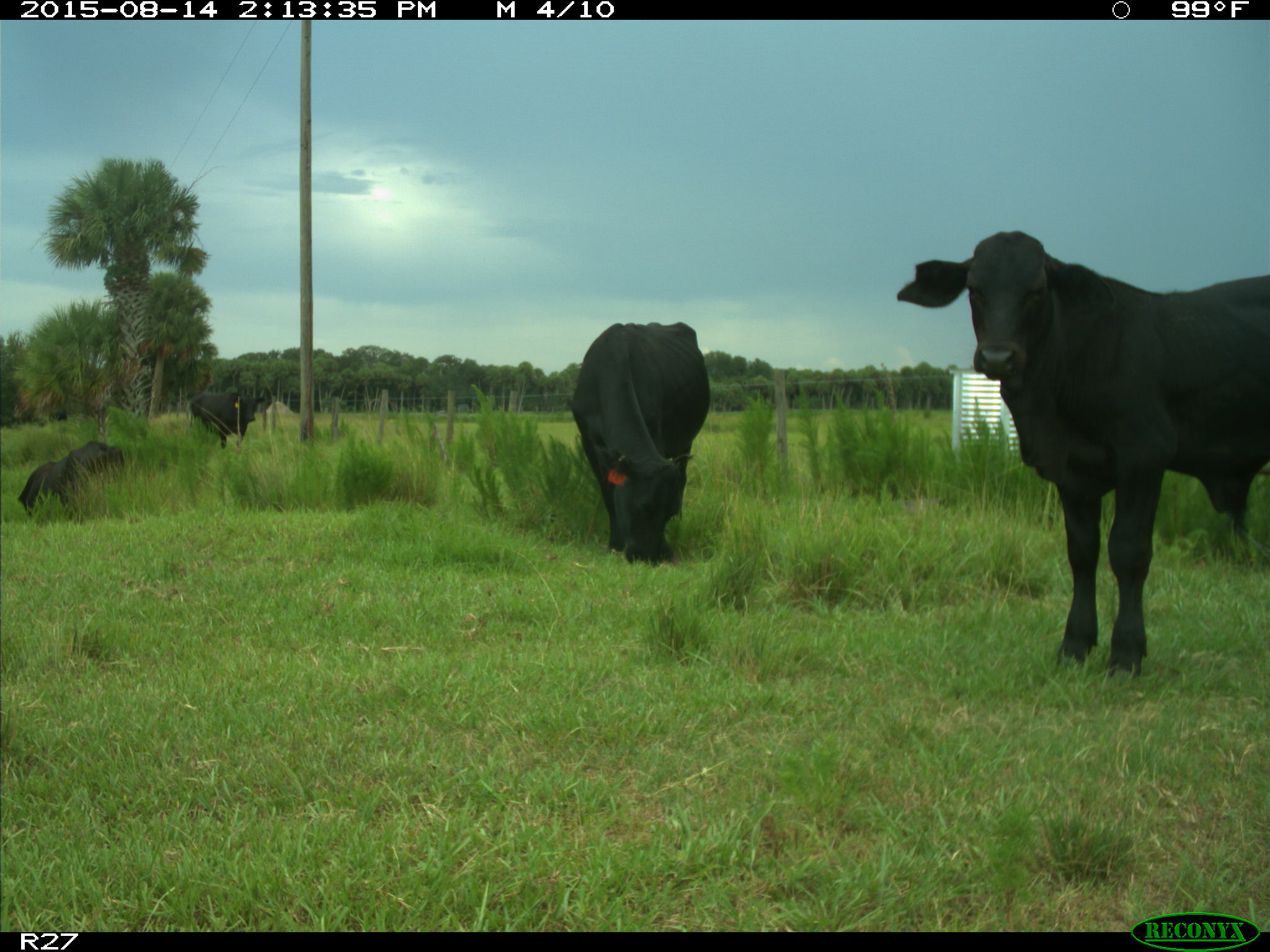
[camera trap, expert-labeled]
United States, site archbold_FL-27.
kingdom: Animalia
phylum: Chordata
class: Mammalia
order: Artiodactyla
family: Bovidae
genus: Bos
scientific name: Bos taurus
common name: domestic cow